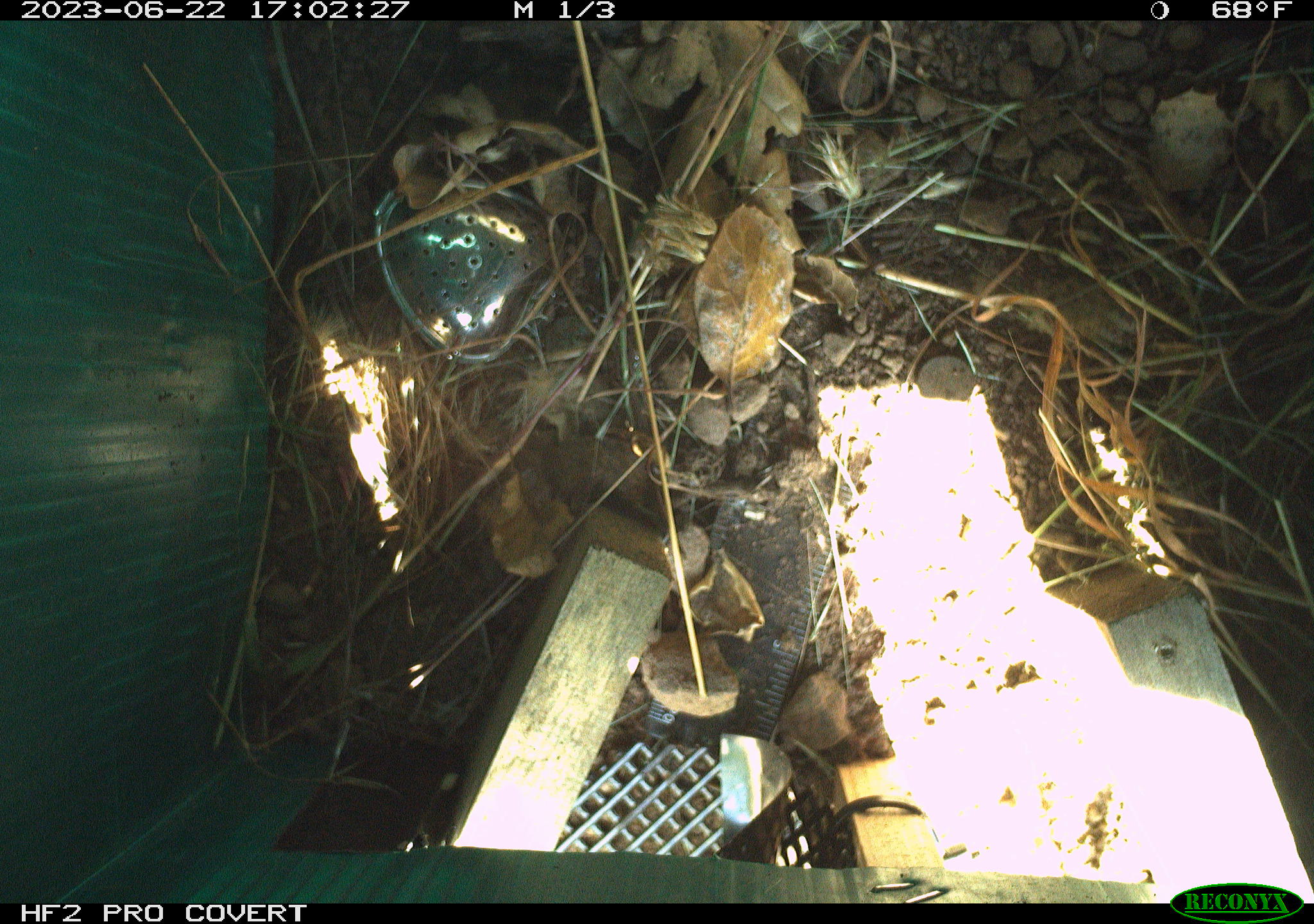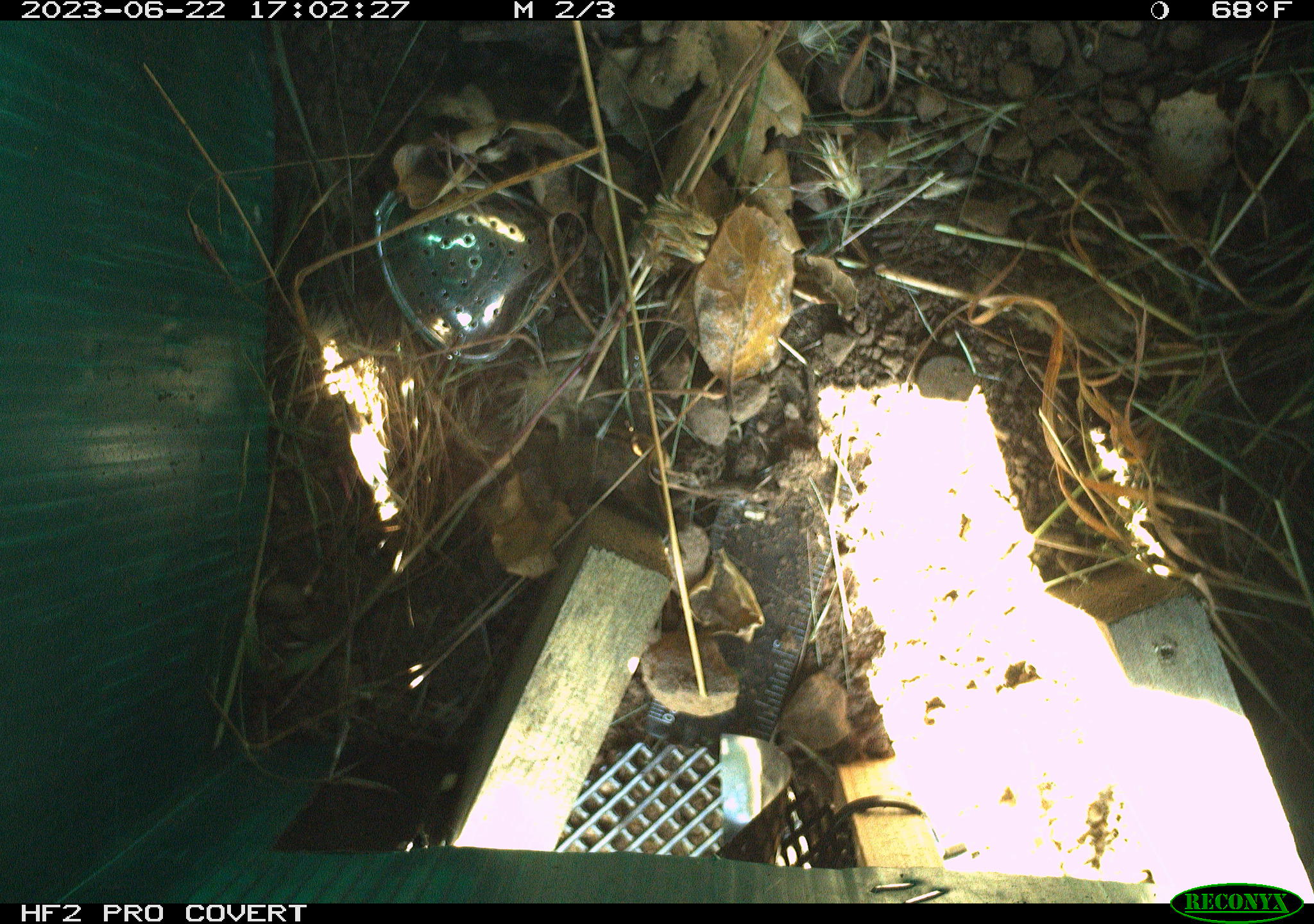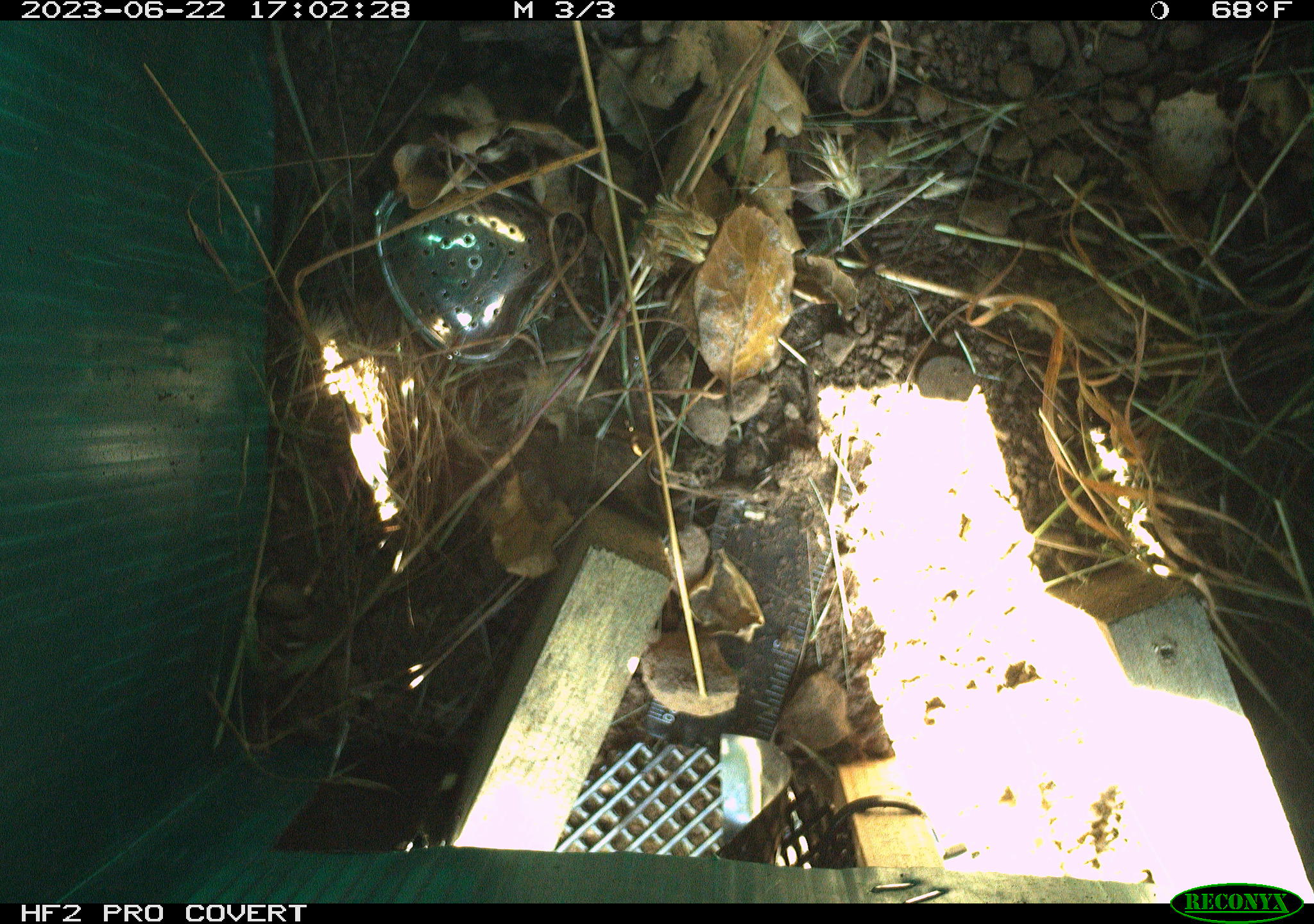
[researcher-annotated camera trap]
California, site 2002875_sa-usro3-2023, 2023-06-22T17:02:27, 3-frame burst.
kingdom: Animalia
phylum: Chordata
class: Mammalia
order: Rodentia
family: Cricetidae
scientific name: Arvicolinae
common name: voles, lemmings, and muskrats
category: arvicolinae subfamily